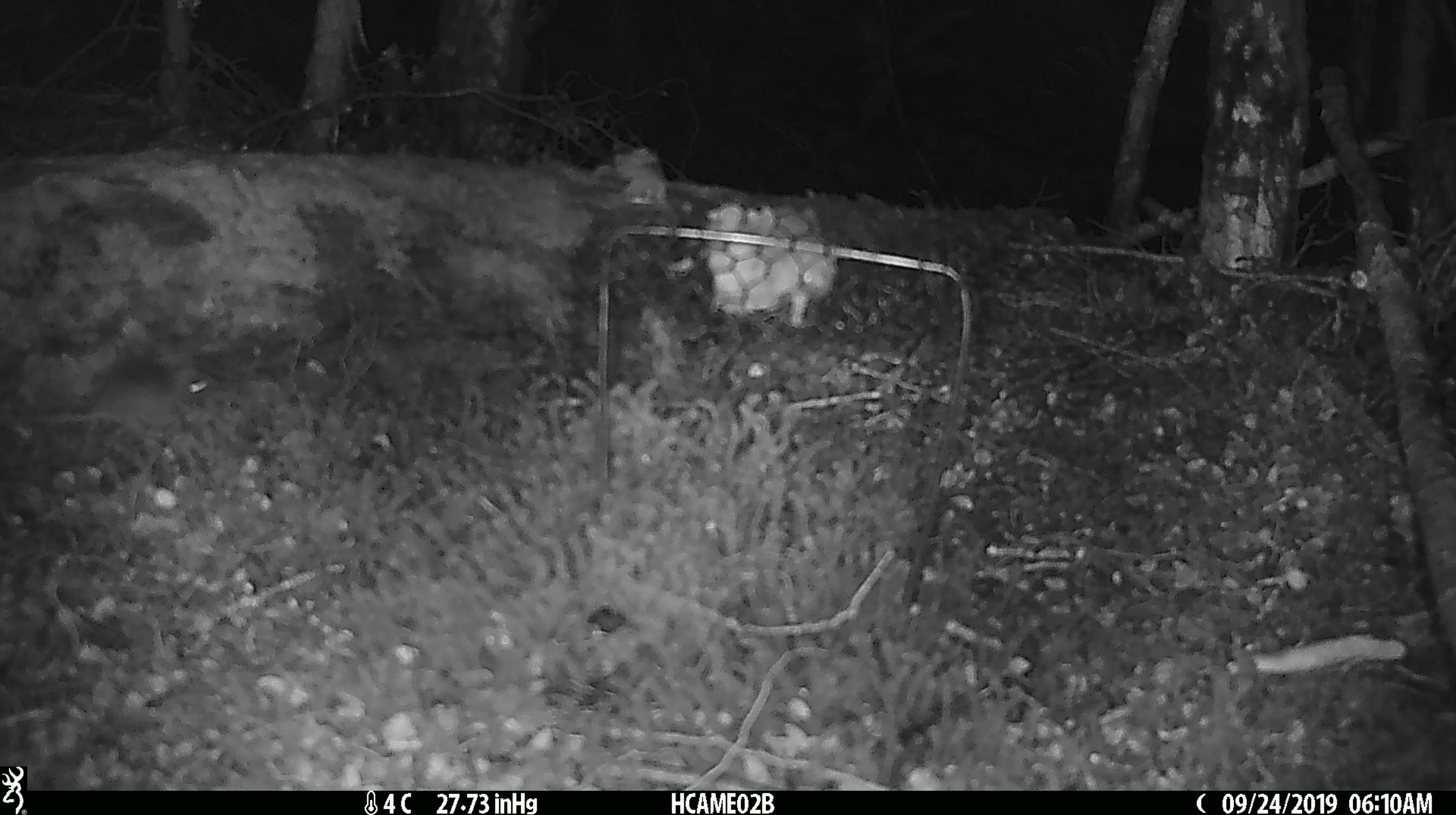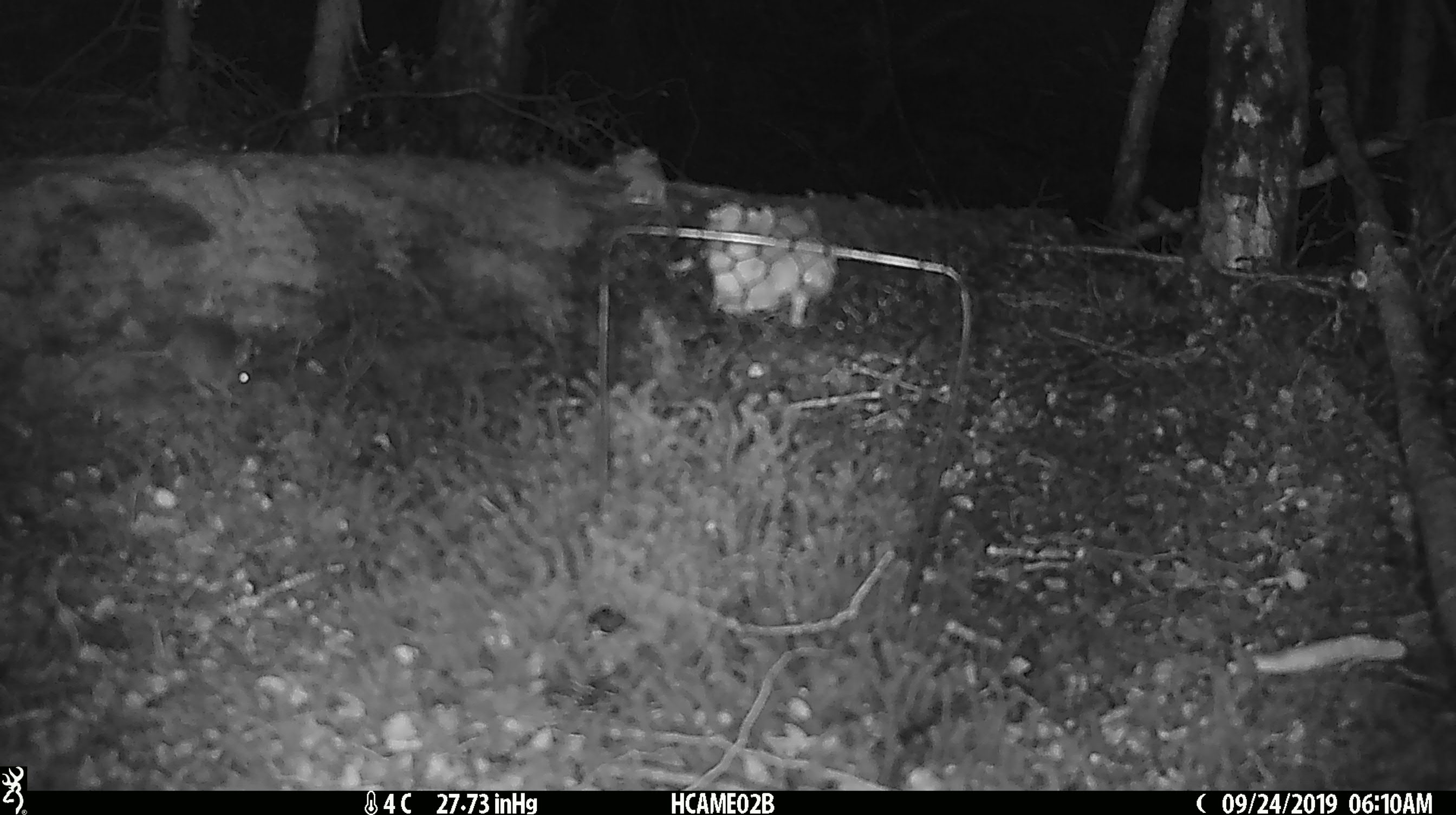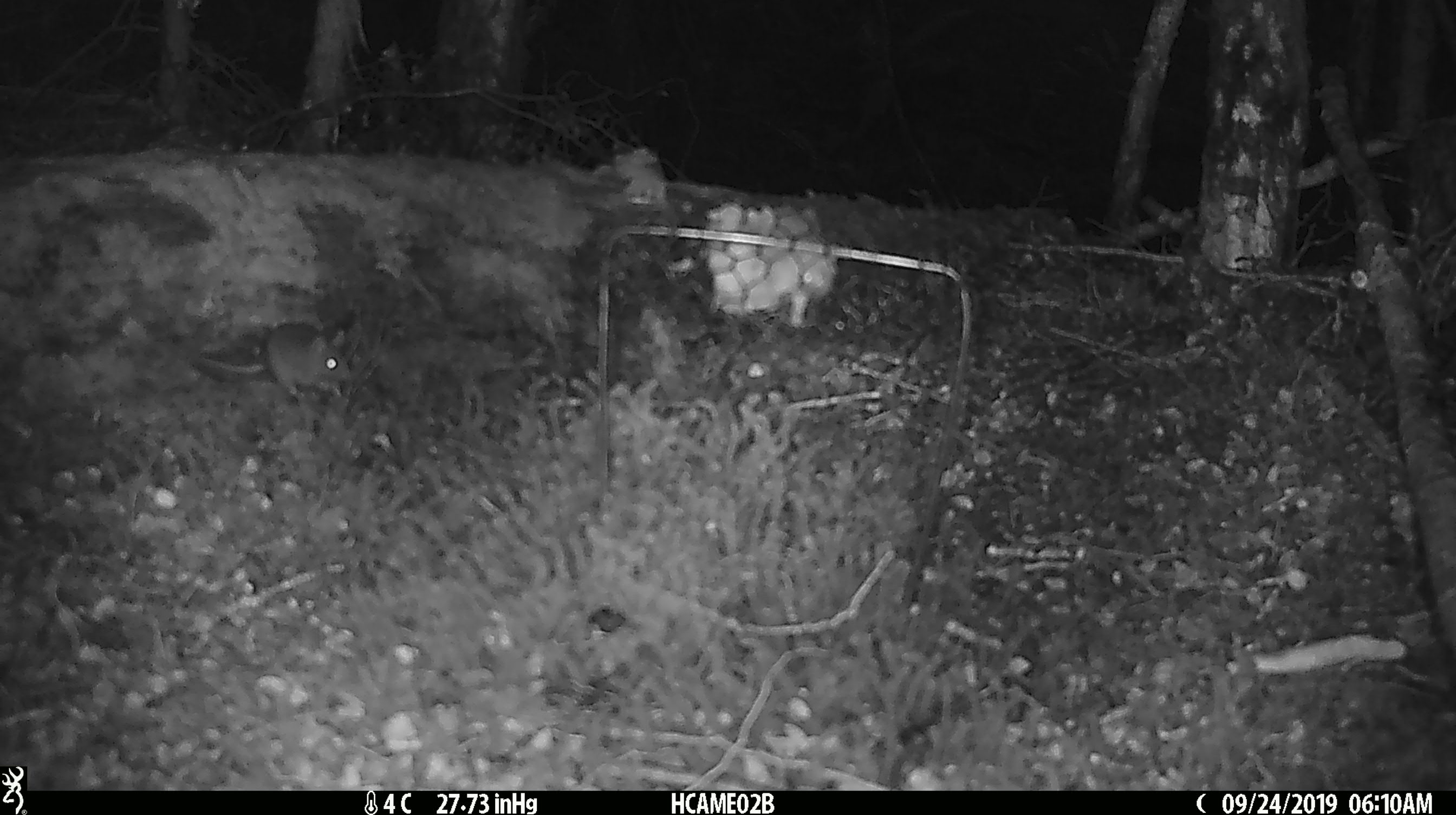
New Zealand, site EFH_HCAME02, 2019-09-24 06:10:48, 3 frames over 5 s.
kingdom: Animalia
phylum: Chordata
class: Mammalia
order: Rodentia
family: Muridae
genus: Mus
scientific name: Mus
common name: mouse